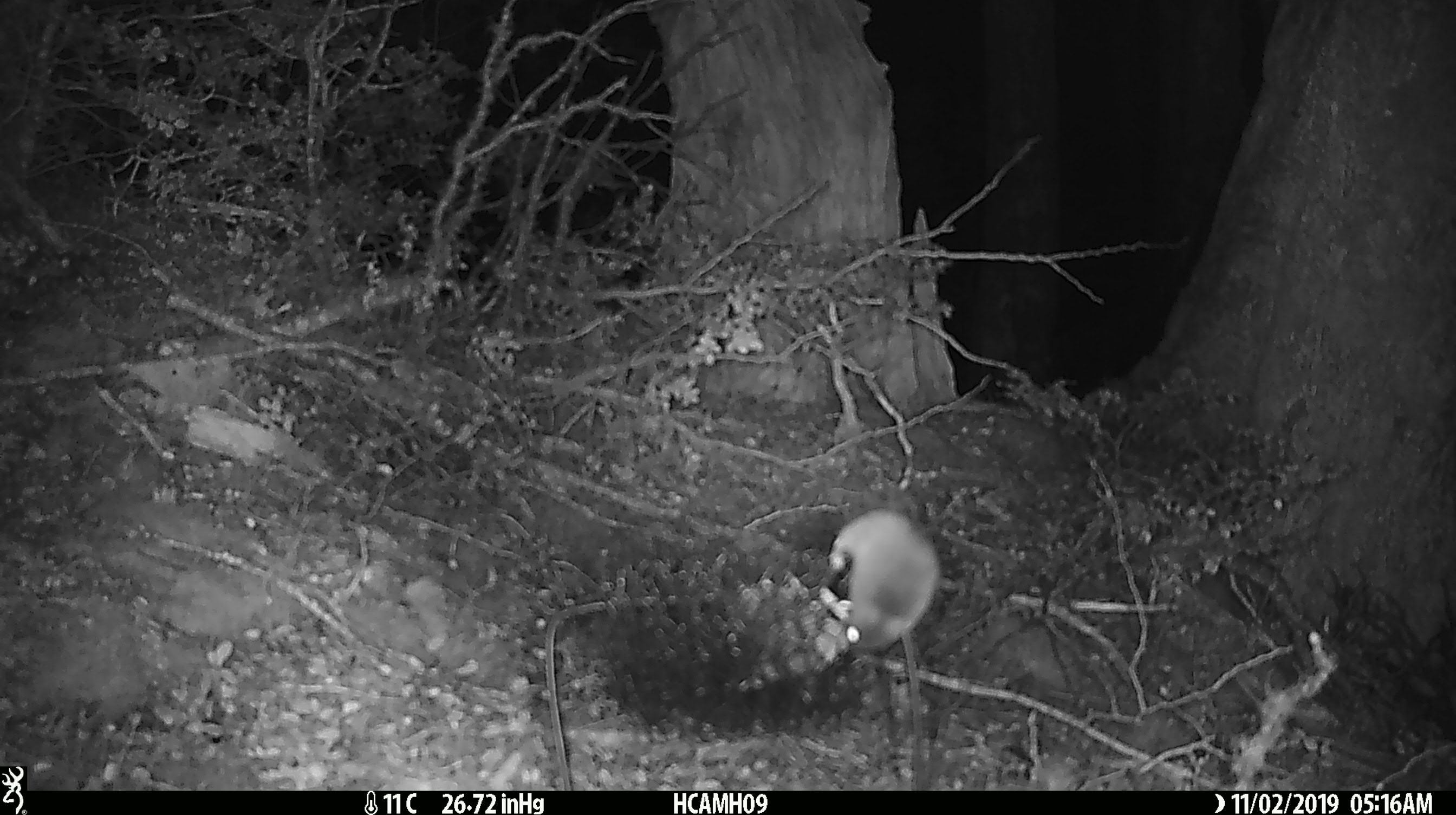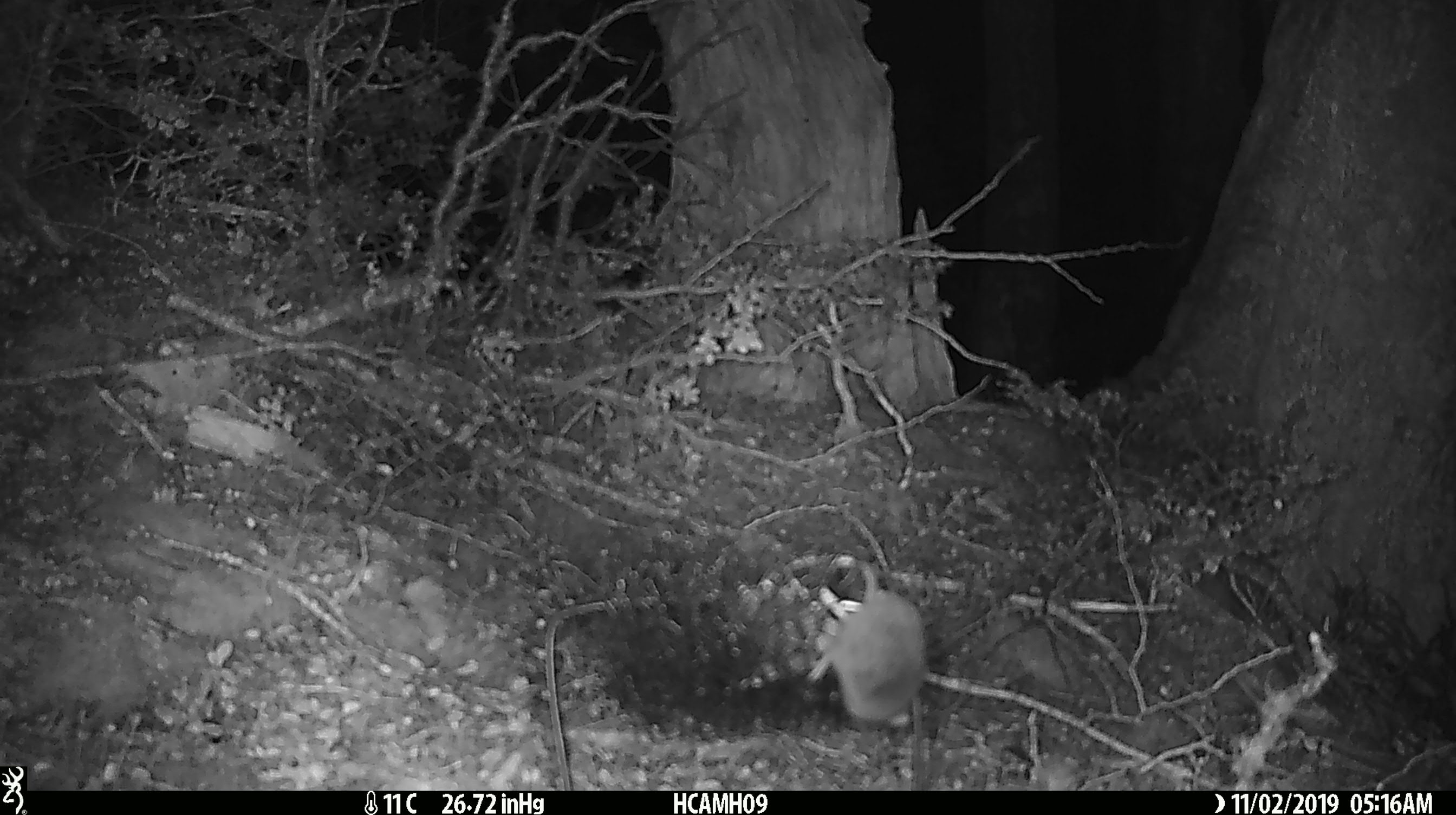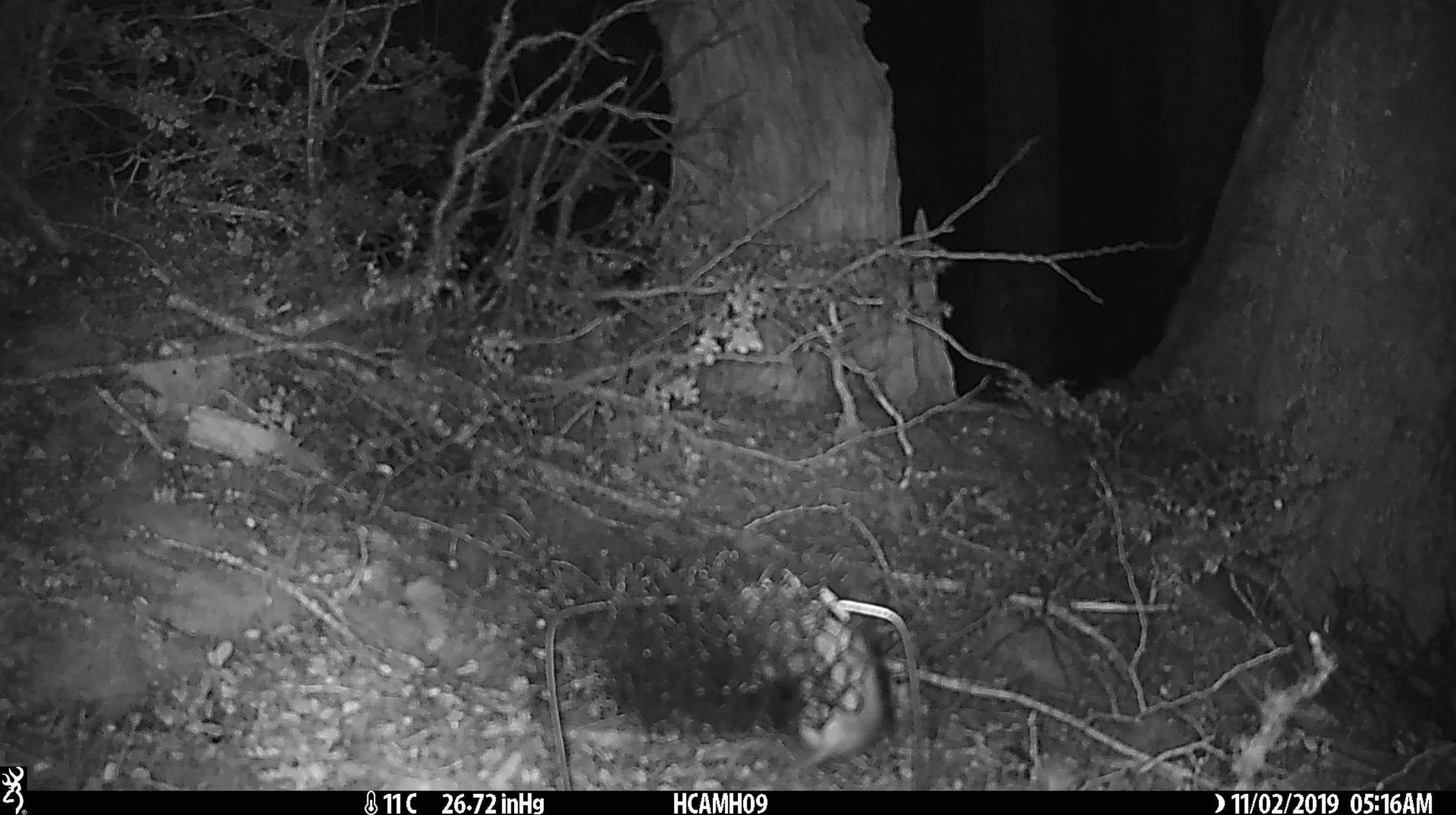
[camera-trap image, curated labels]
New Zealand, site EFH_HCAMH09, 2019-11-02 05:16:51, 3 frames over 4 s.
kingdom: Animalia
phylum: Chordata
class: Mammalia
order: Rodentia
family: Muridae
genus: Mus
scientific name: Mus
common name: mouse